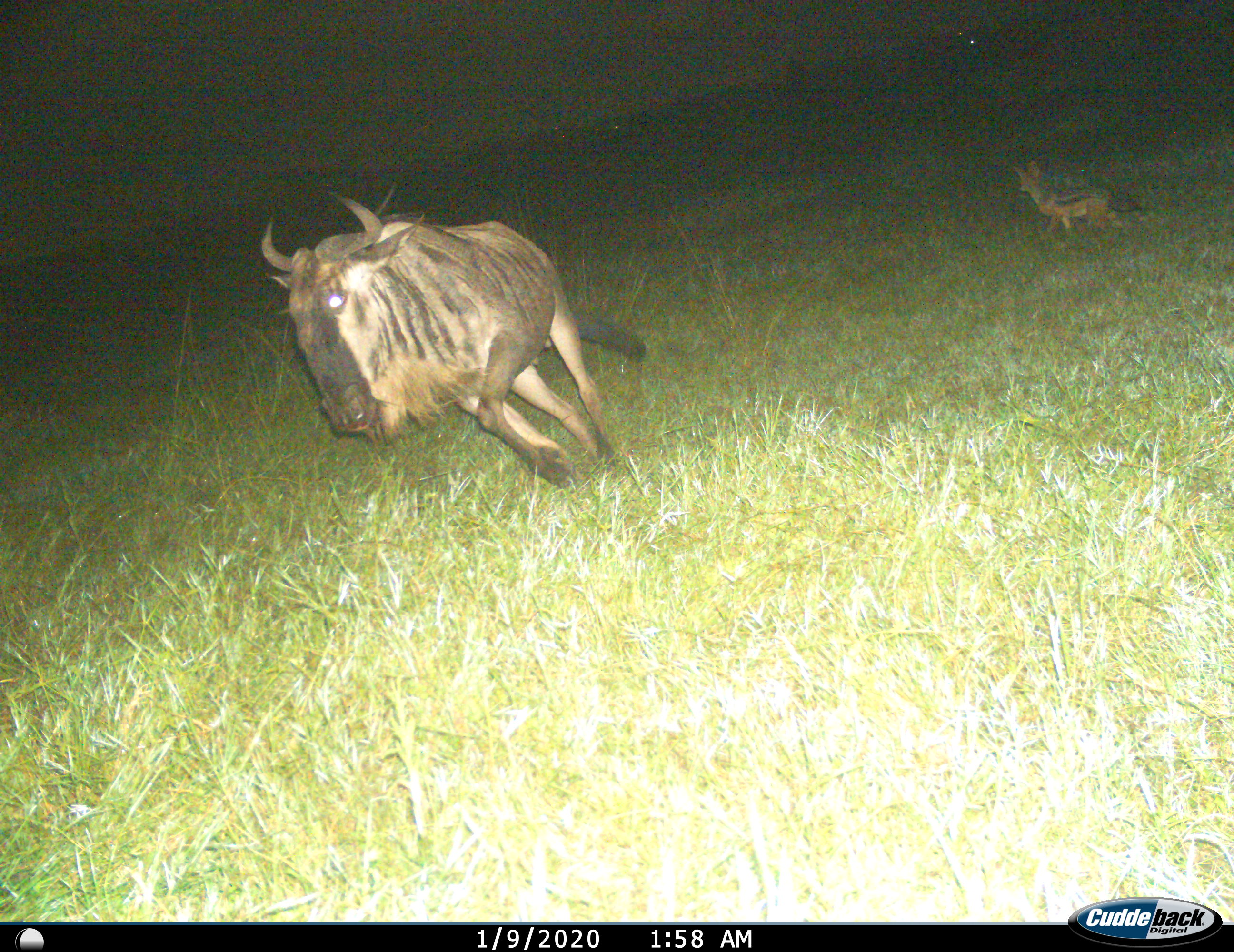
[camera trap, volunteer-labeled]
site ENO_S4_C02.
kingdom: Animalia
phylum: Chordata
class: Mammalia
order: Carnivora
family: Canidae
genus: Lupulella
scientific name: Lupulella mesomelas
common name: black-backed jackal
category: jackalblackbacked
Jackalblackbacked (black-backed jackal) (Lupulella mesomelas), count 1. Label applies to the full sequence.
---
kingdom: Animalia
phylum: Chordata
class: Mammalia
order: Artiodactyla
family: Bovidae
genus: Connochaetes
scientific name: Connochaetes taurinus taurinus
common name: blue wildebeest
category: wildebeestblue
Wildebeestblue (blue wildebeest) (Connochaetes taurinus taurinus), count 1. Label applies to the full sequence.